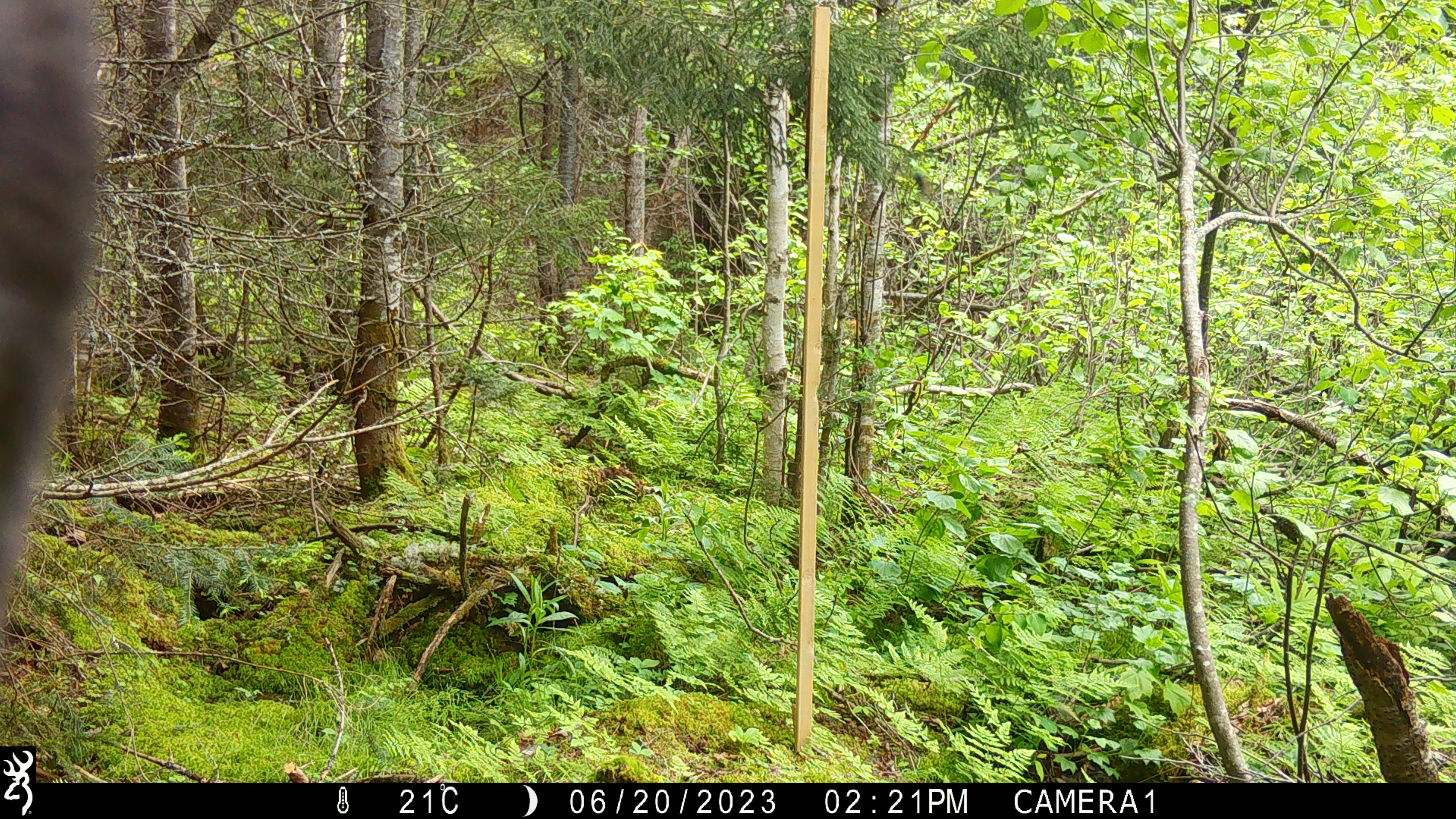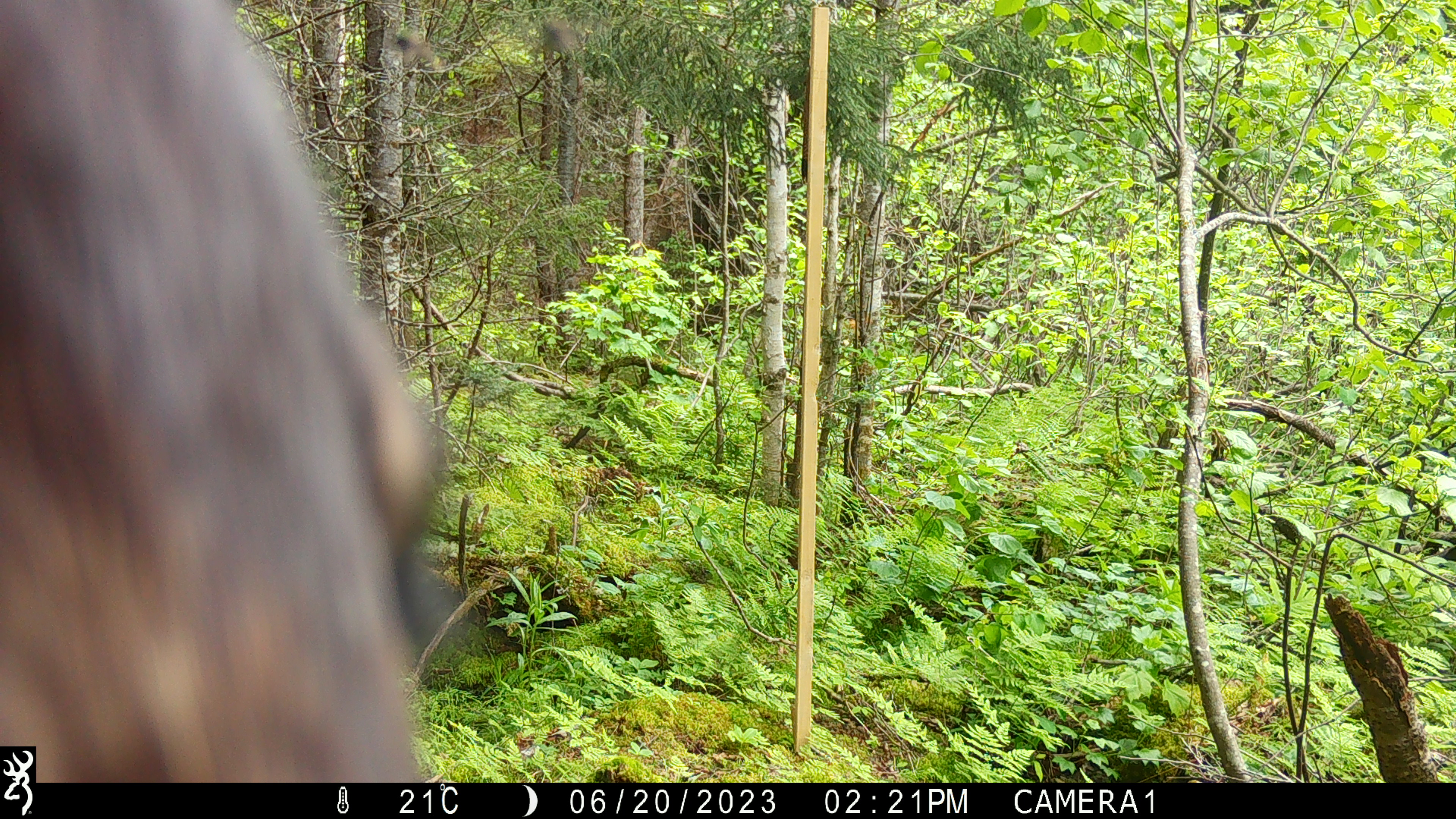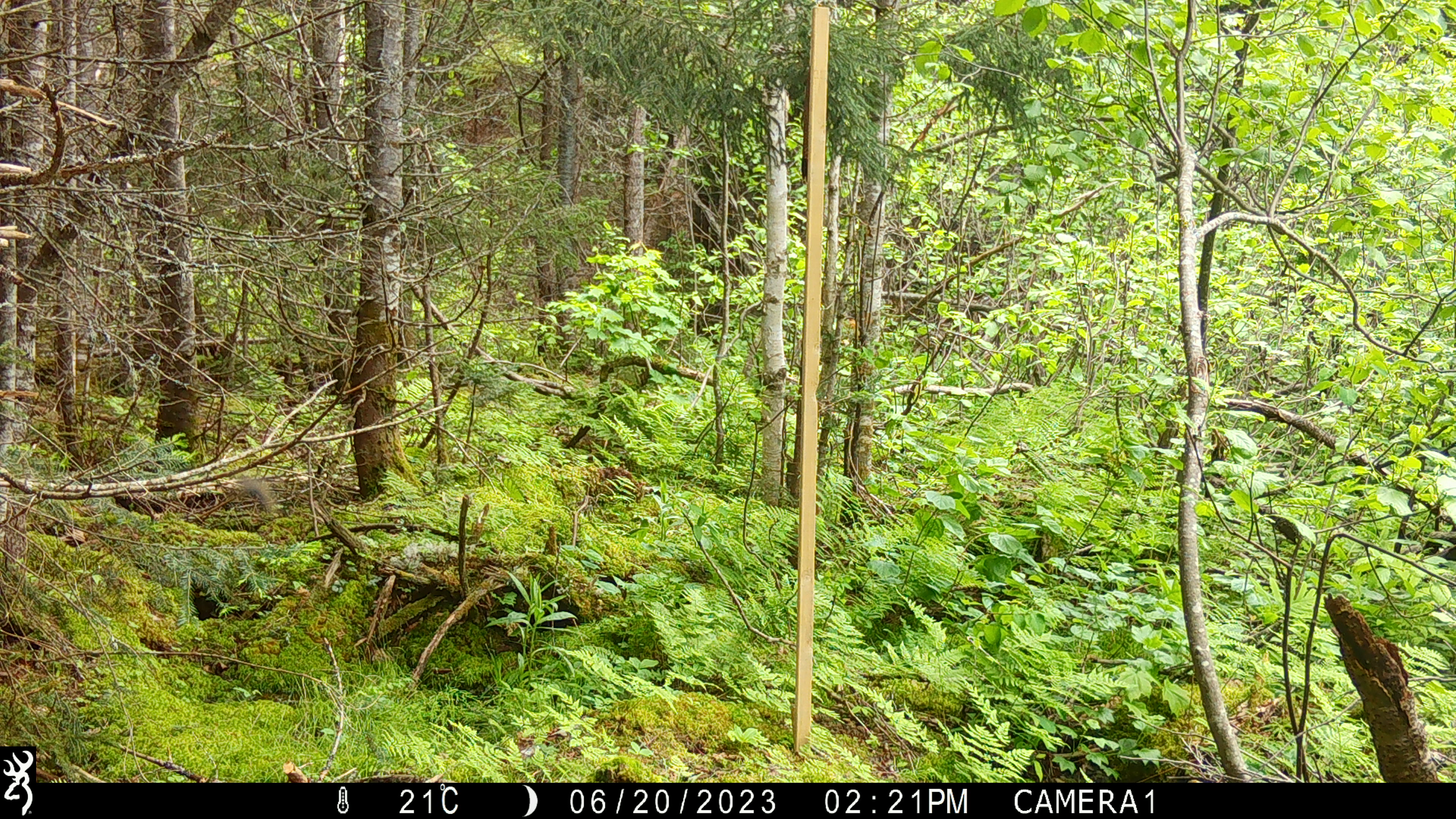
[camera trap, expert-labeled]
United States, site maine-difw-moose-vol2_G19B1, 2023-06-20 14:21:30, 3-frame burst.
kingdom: Animalia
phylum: Chordata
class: Mammalia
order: Carnivora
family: Ursidae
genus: Ursus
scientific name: Ursus americanus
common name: black bear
Black bear (Ursus americanus).